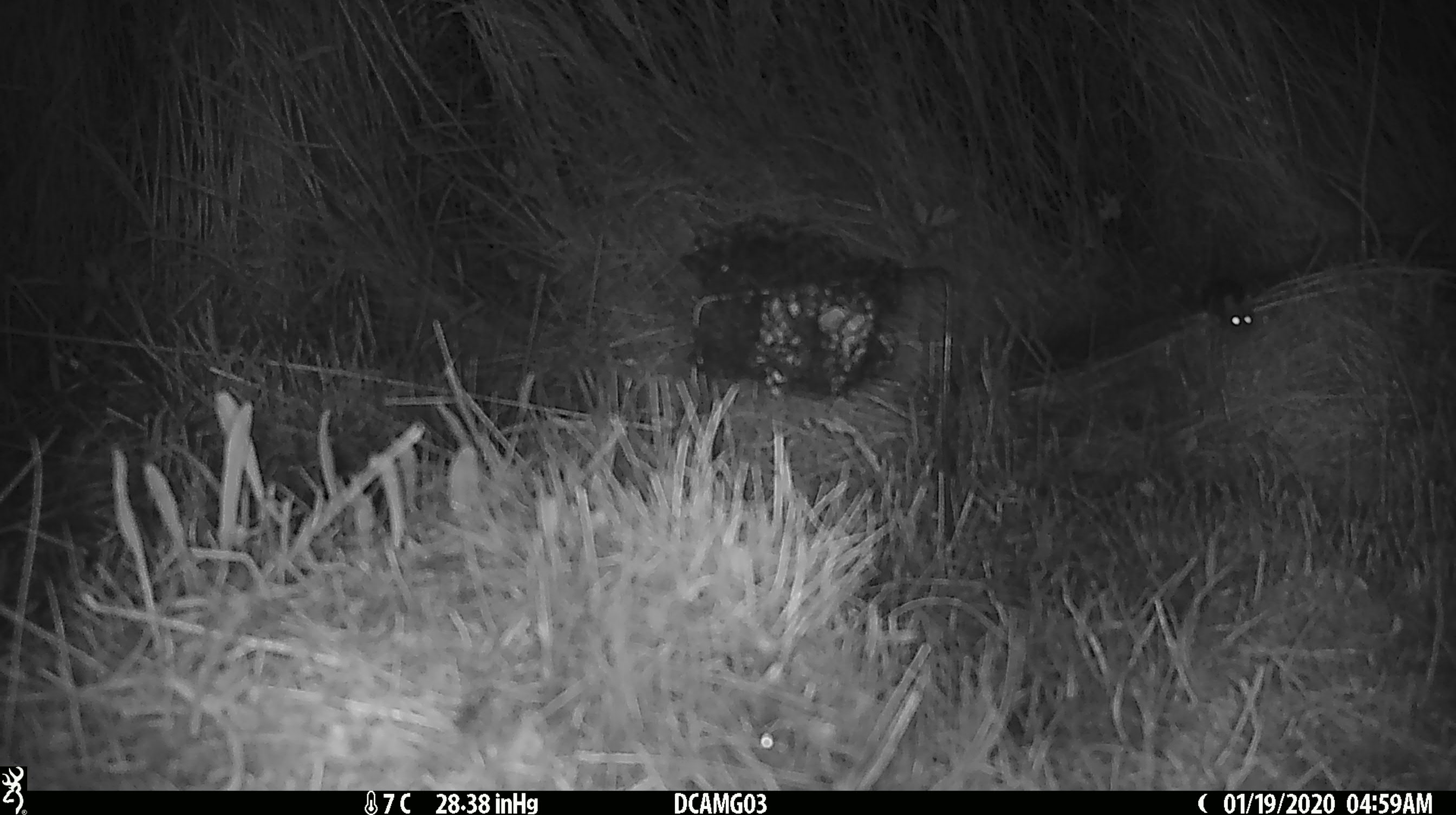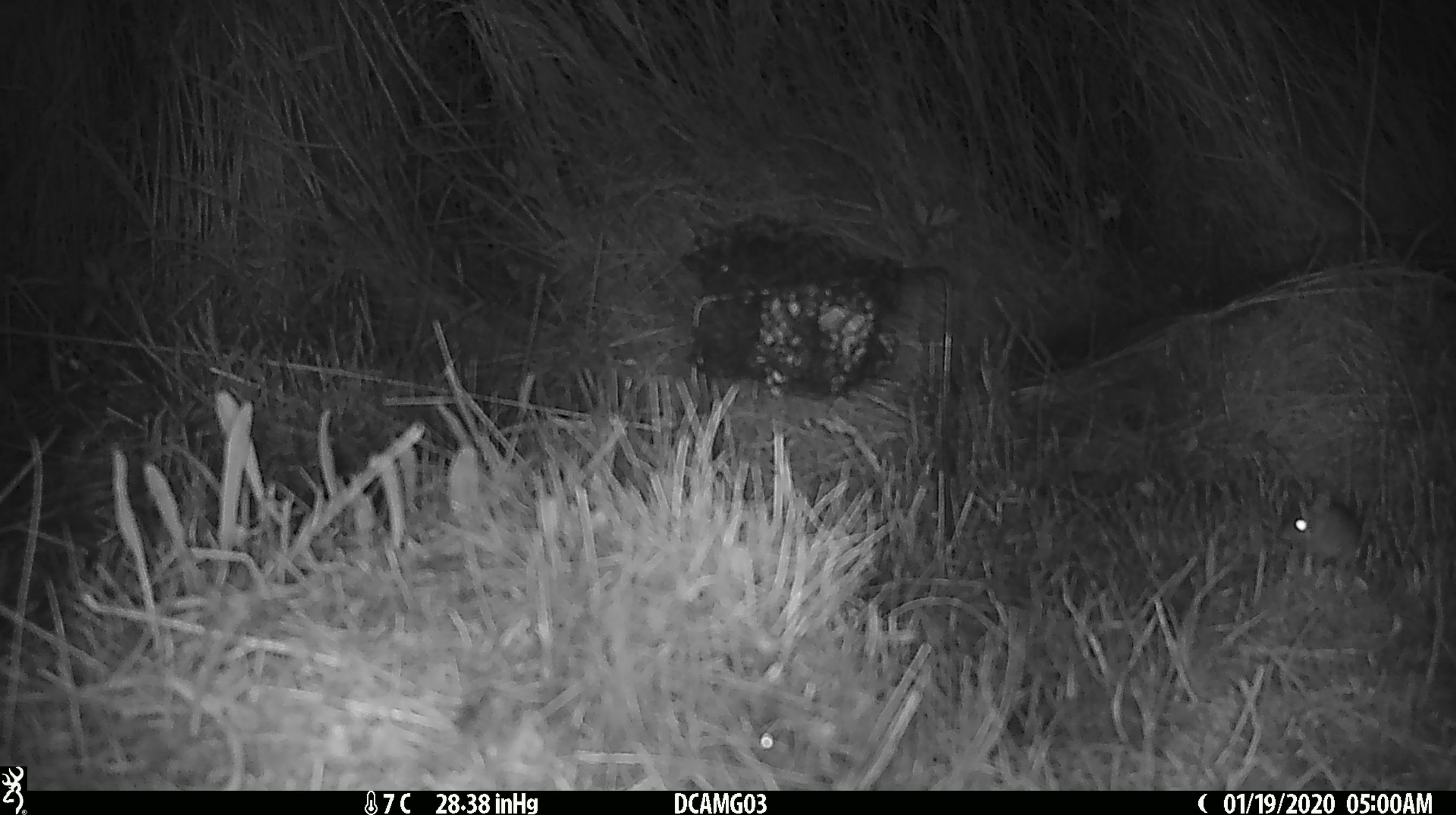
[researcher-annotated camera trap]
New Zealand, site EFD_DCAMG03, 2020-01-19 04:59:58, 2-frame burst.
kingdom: Animalia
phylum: Chordata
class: Mammalia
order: Rodentia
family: Muridae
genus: Mus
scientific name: Mus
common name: mouse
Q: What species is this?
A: Mouse (Mus).